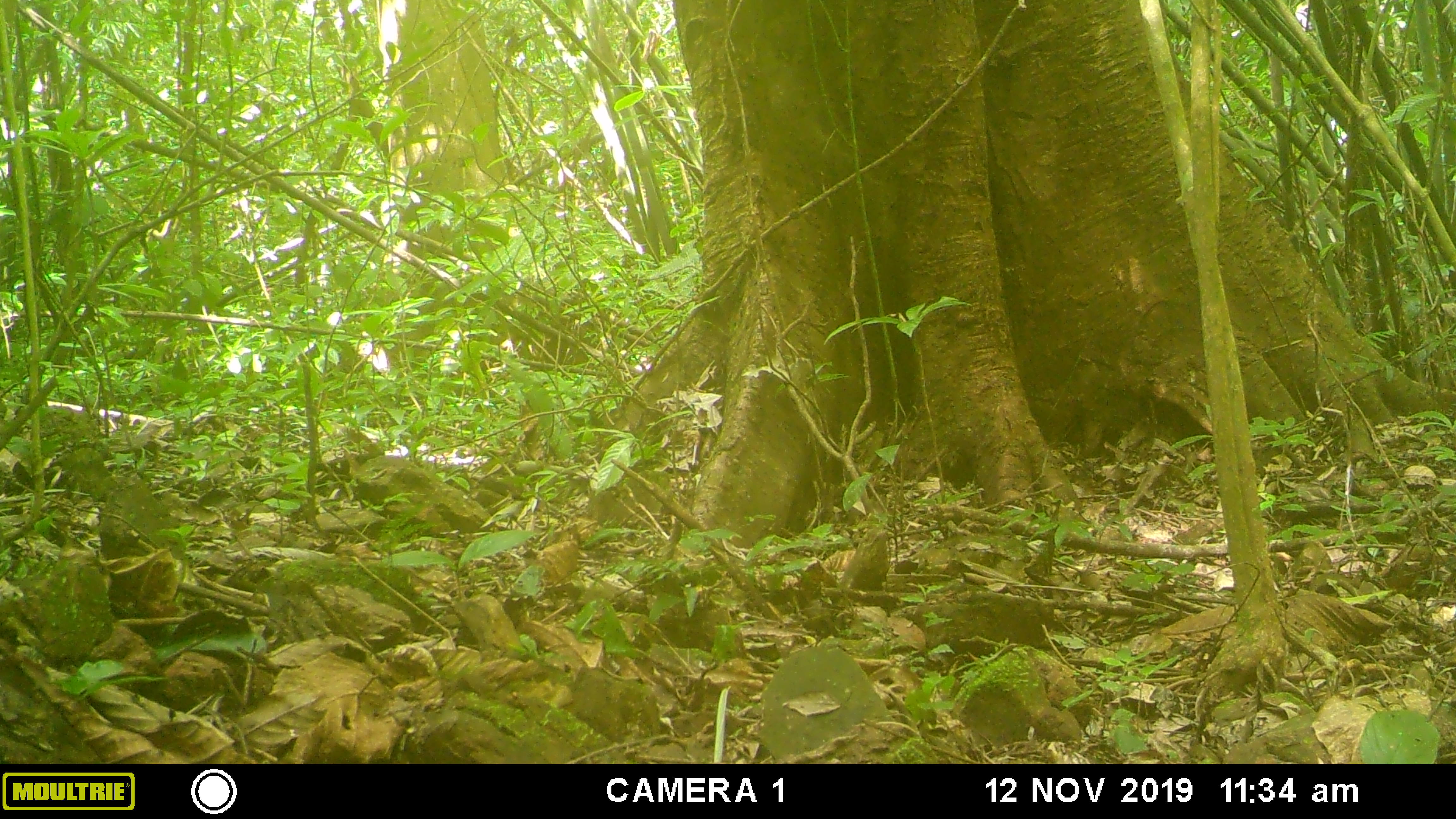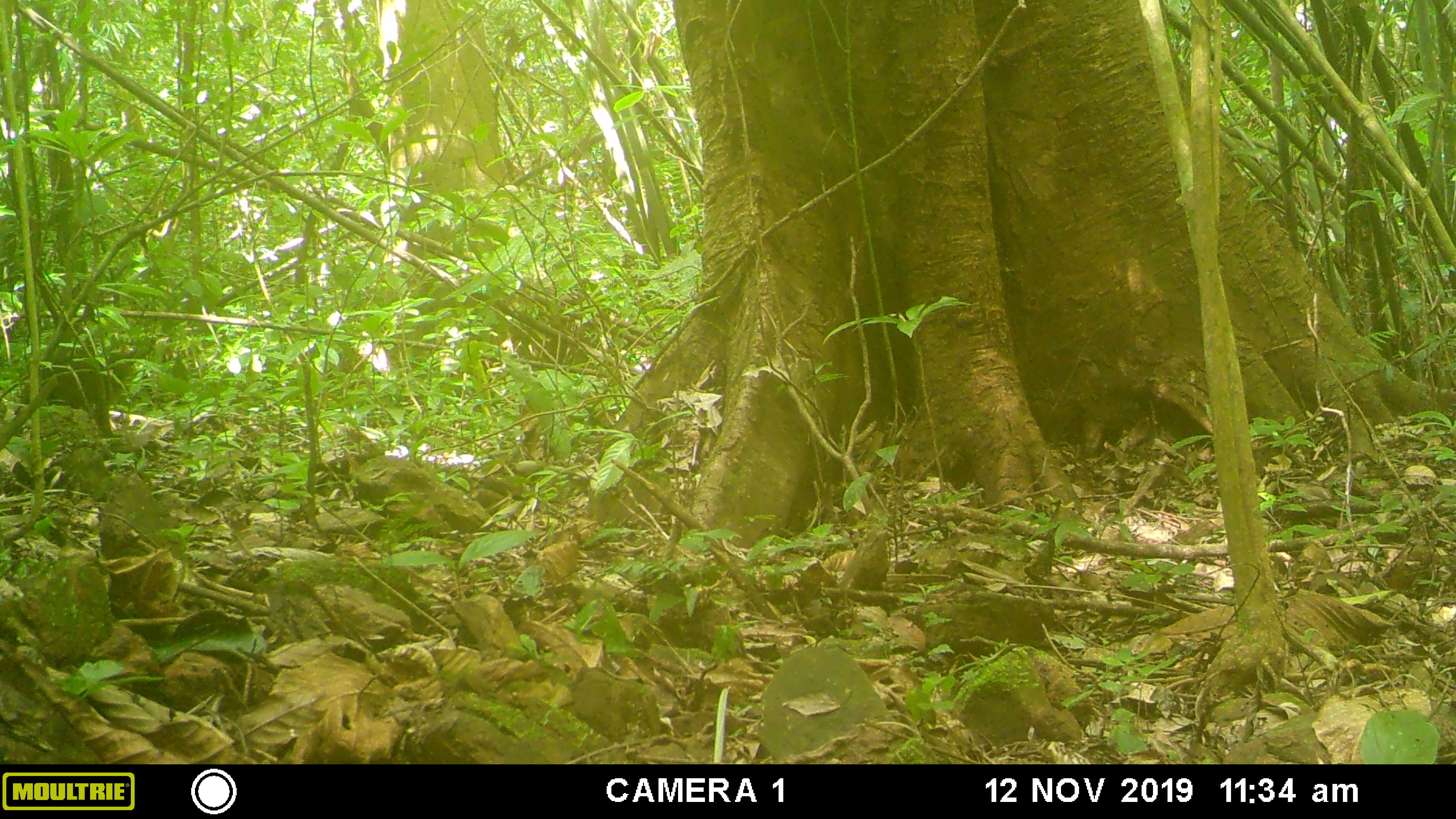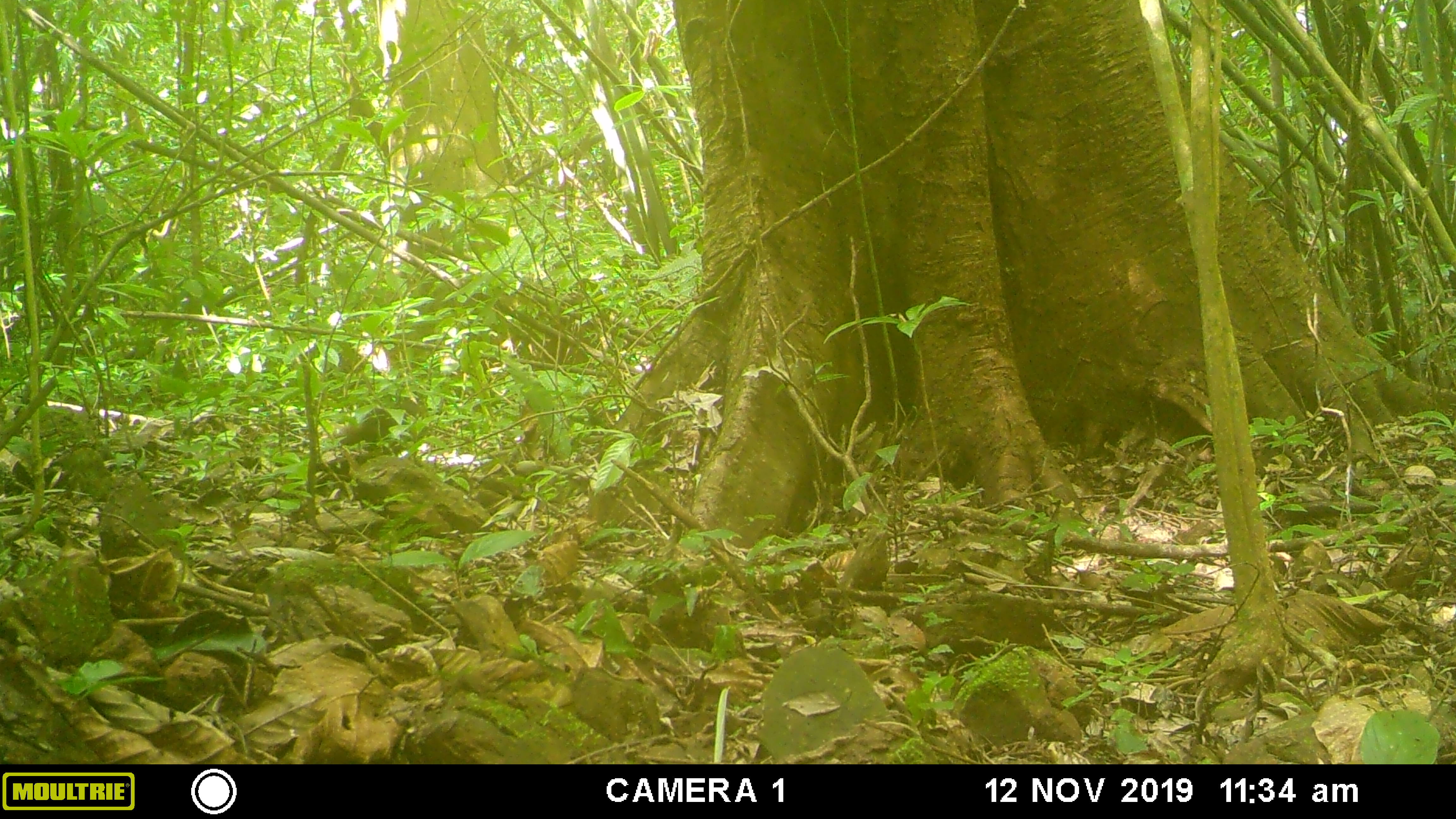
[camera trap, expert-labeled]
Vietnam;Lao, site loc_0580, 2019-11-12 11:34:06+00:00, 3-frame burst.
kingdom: Animalia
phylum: Chordata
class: Mammalia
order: Primates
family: Cercopithecidae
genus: Macaca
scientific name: Macaca arctoides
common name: stump-tailed macaque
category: stump tailed macaque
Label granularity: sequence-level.